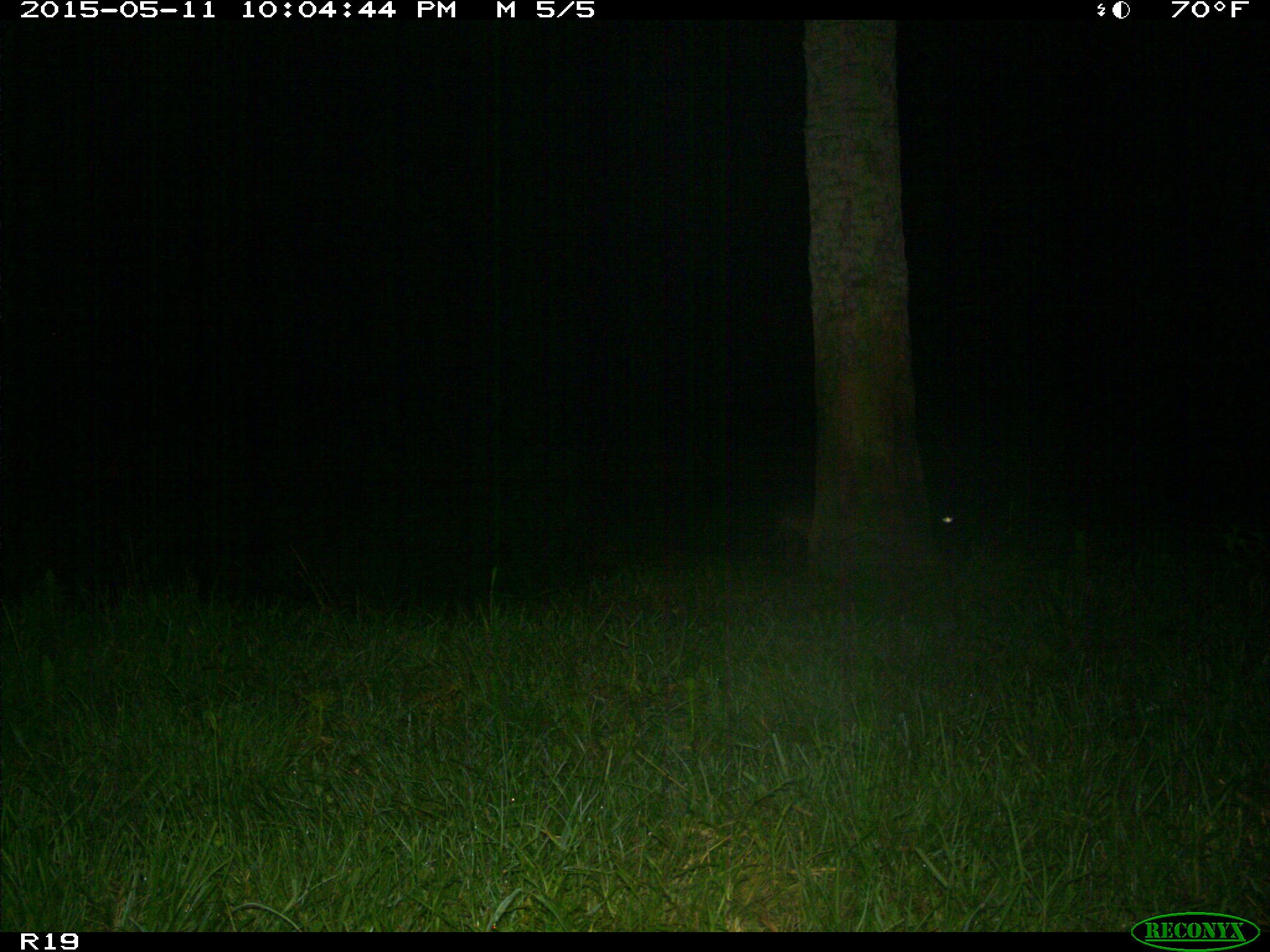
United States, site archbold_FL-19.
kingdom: Animalia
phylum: Chordata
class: Mammalia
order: Carnivora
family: Canidae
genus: Canis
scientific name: Canis latrans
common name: coyote